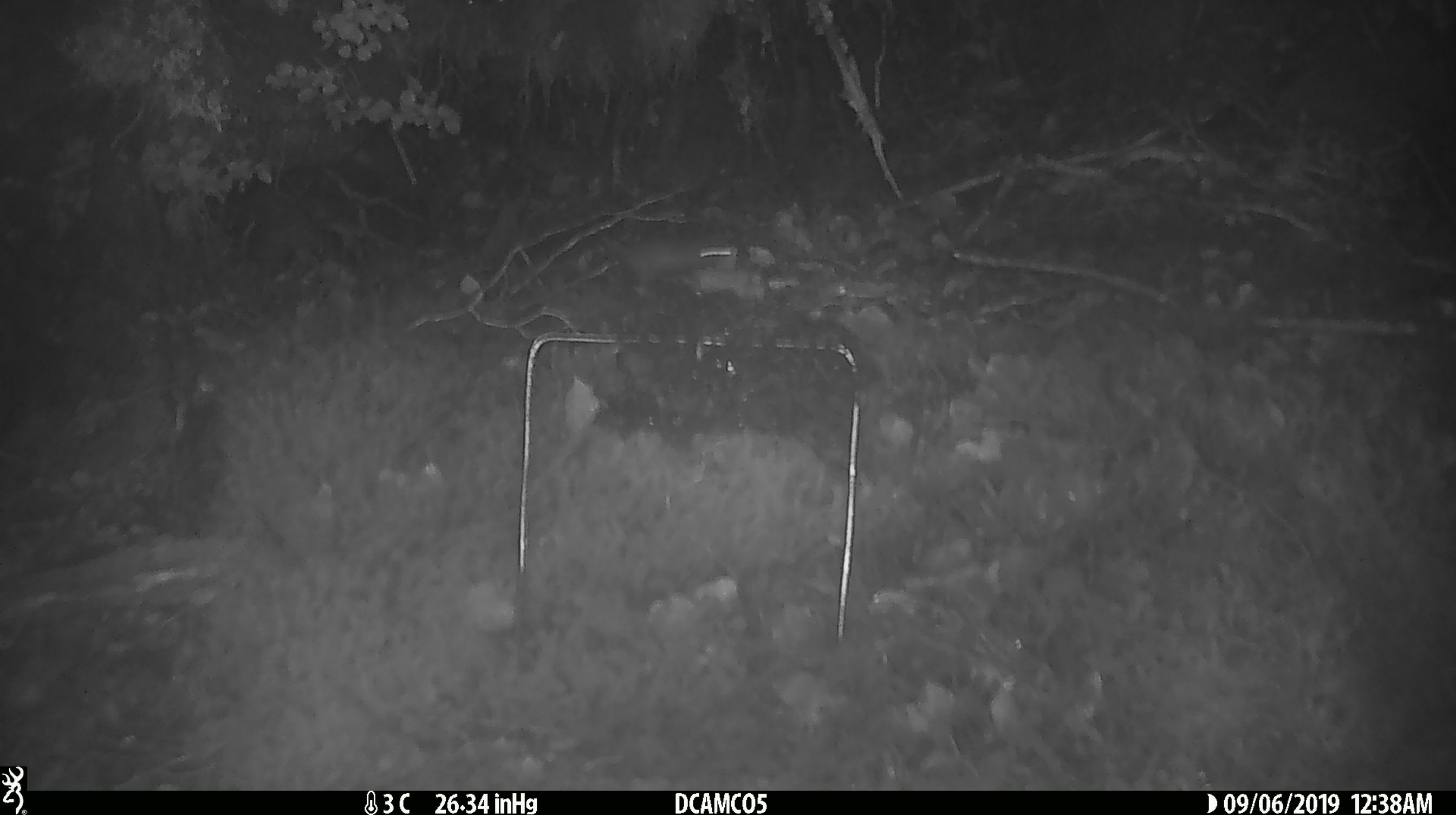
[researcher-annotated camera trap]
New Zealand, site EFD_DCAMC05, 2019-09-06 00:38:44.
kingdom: Animalia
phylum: Chordata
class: Mammalia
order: Rodentia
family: Muridae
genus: Mus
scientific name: Mus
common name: mouse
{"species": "mouse (Mus)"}